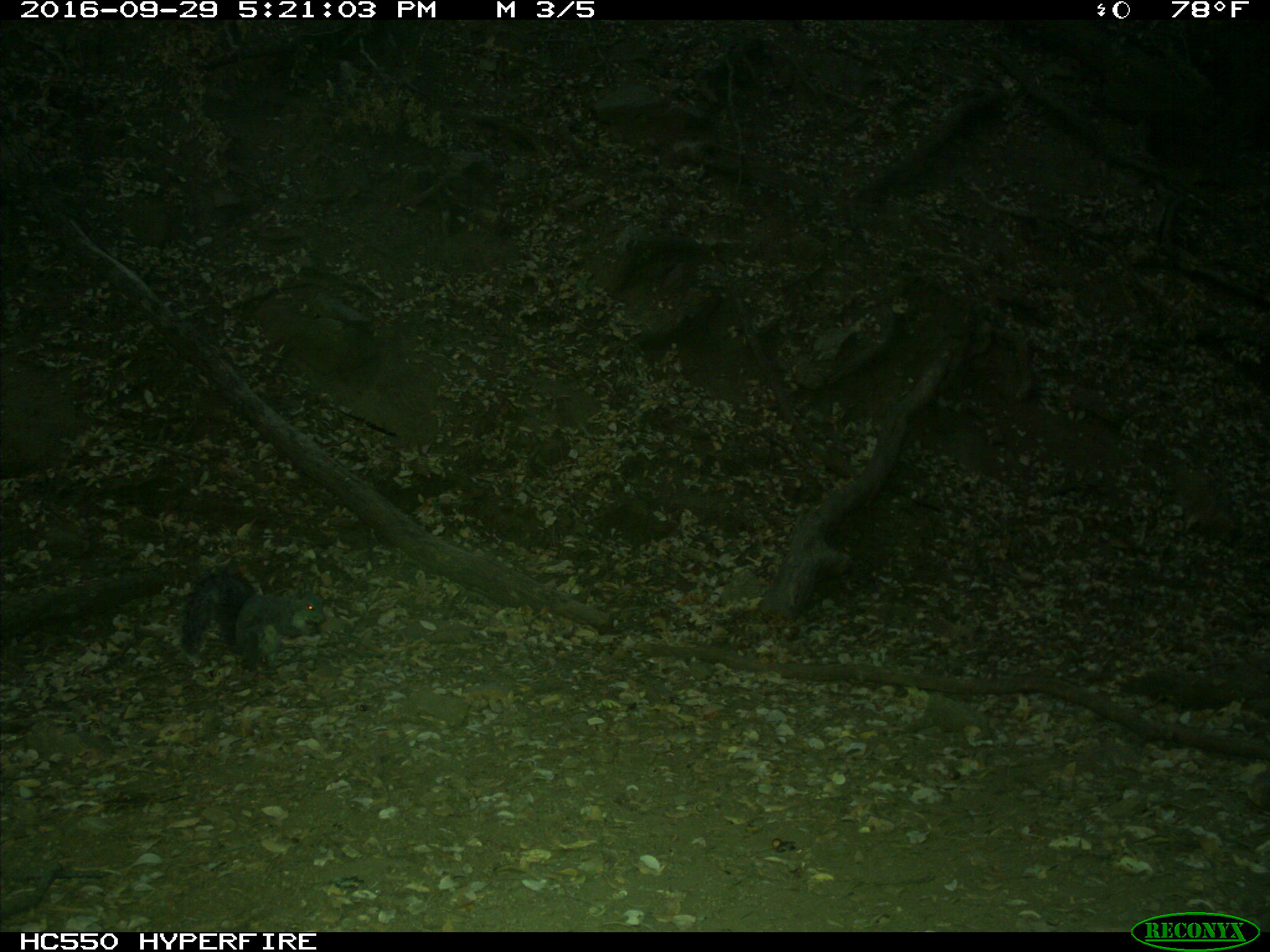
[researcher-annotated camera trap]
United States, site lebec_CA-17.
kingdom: Animalia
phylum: Chordata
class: Mammalia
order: Rodentia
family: Sciuridae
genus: Sciurus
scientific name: Sciurus carolinensis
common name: eastern gray squirrel